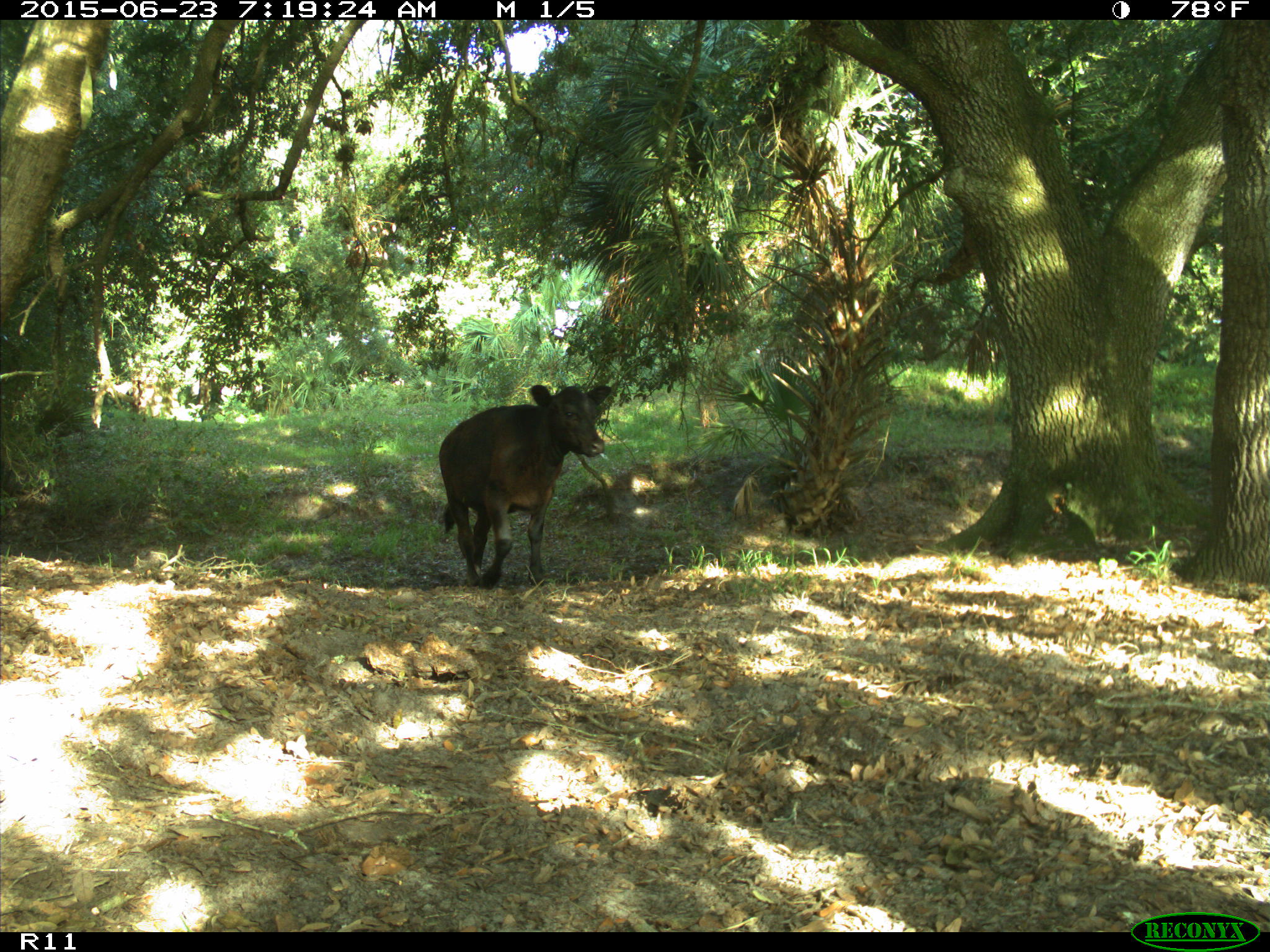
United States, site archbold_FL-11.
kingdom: Animalia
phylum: Chordata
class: Mammalia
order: Artiodactyla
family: Bovidae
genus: Bos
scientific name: Bos taurus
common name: domestic cow